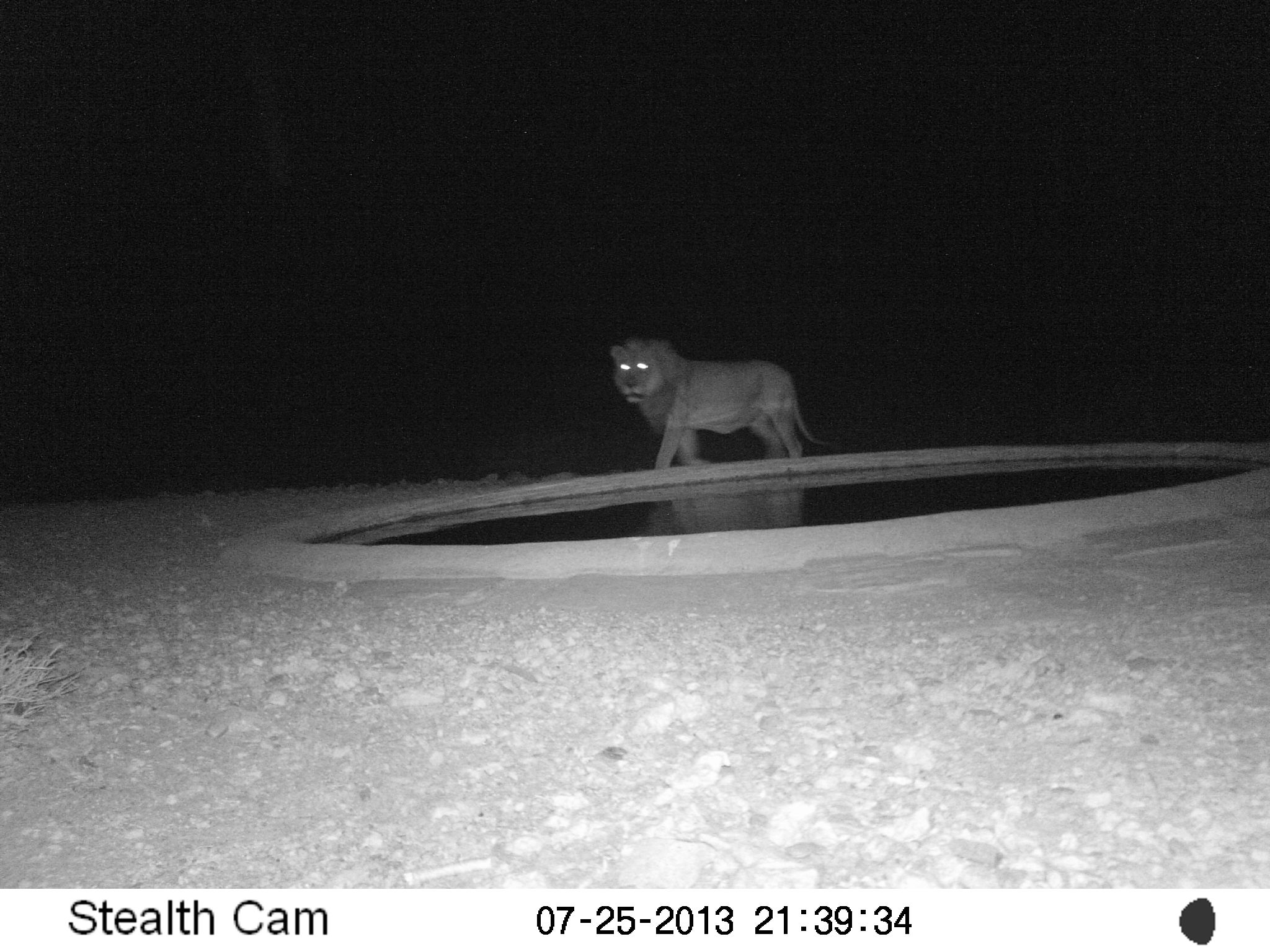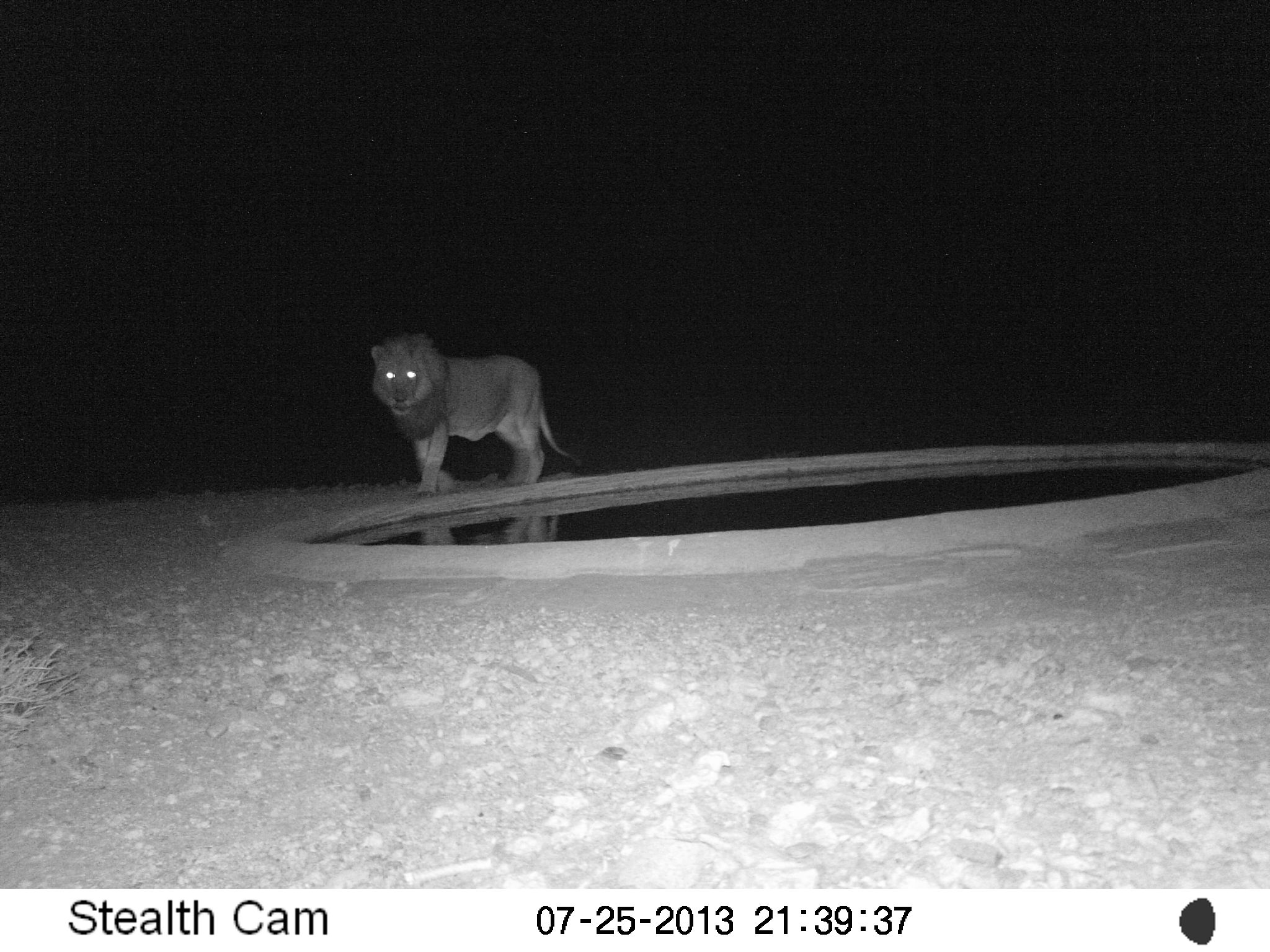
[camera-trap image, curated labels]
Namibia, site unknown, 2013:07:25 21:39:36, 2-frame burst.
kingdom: Animalia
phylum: Chordata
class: Mammalia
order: Carnivora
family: Felidae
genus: Panthera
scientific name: Panthera leo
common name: lion